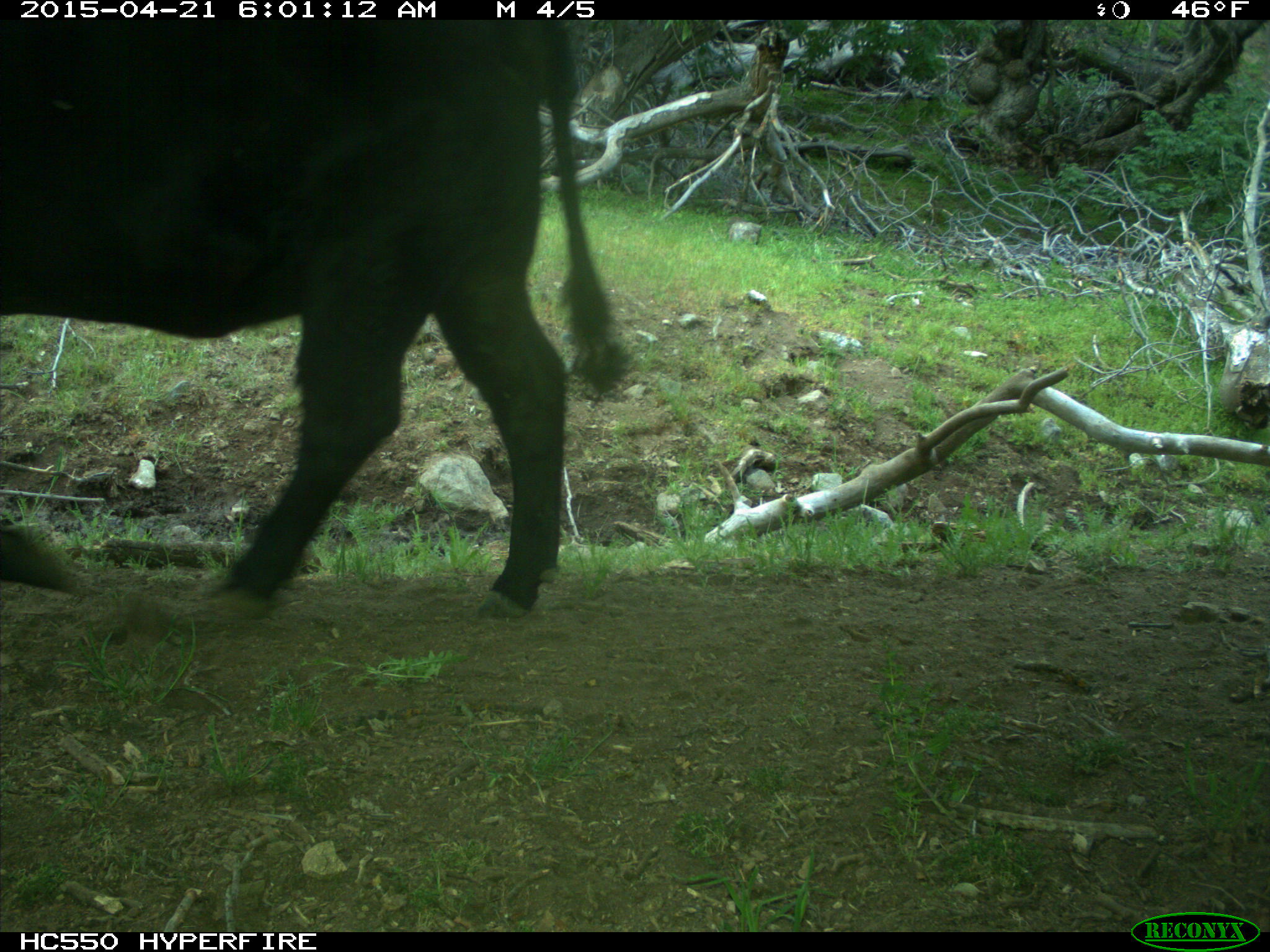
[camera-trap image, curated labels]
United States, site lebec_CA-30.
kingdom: Animalia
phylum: Chordata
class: Mammalia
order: Artiodactyla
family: Bovidae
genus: Bos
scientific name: Bos taurus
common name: domestic cow